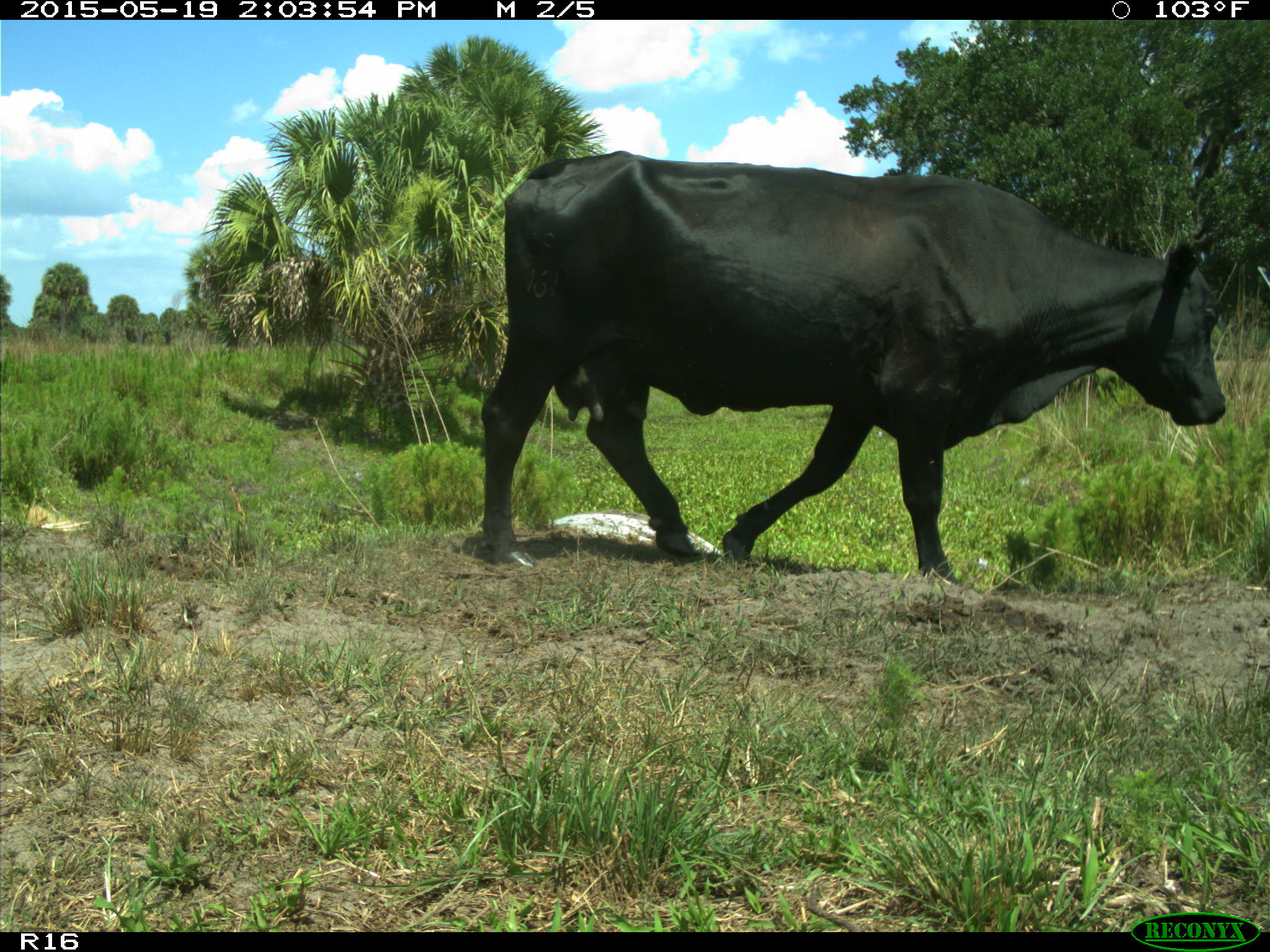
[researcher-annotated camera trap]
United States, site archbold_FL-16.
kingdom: Animalia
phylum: Chordata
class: Mammalia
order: Artiodactyla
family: Bovidae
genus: Bos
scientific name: Bos taurus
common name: domestic cow